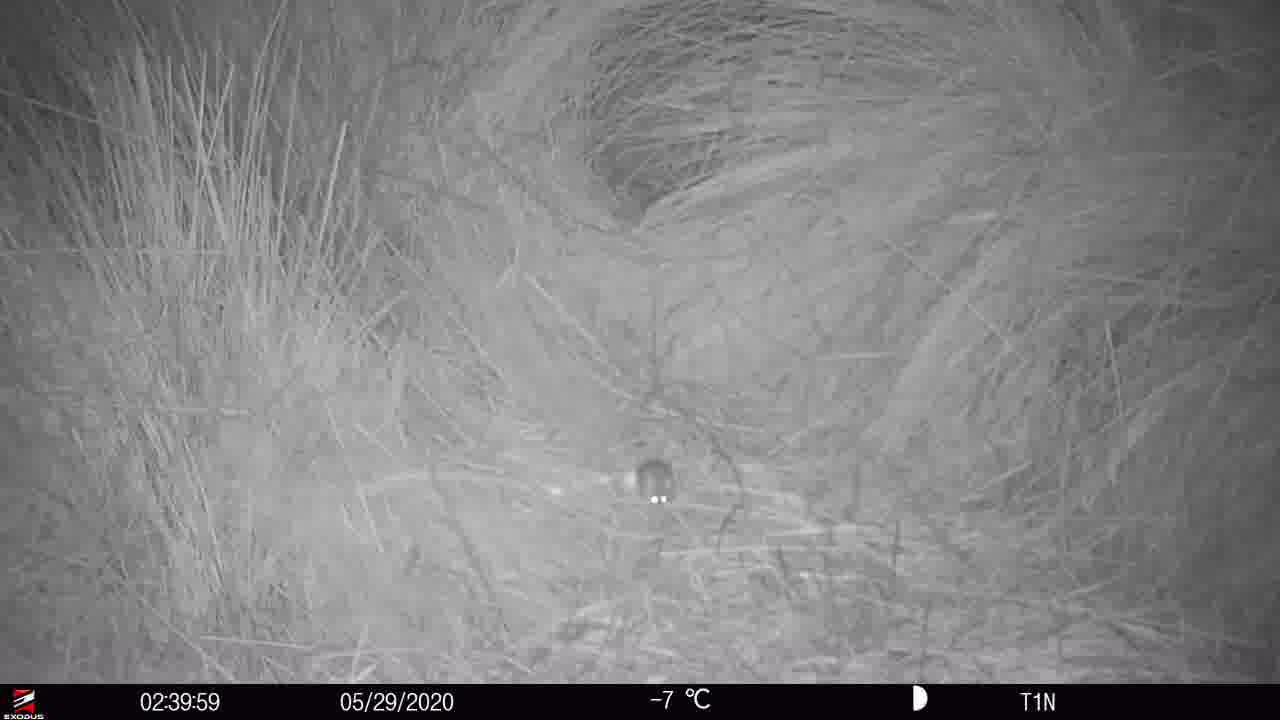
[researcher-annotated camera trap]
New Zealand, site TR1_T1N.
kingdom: Animalia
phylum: Chordata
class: Mammalia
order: Rodentia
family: Muridae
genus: Mus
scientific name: Mus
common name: mouse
Mouse (Mus).